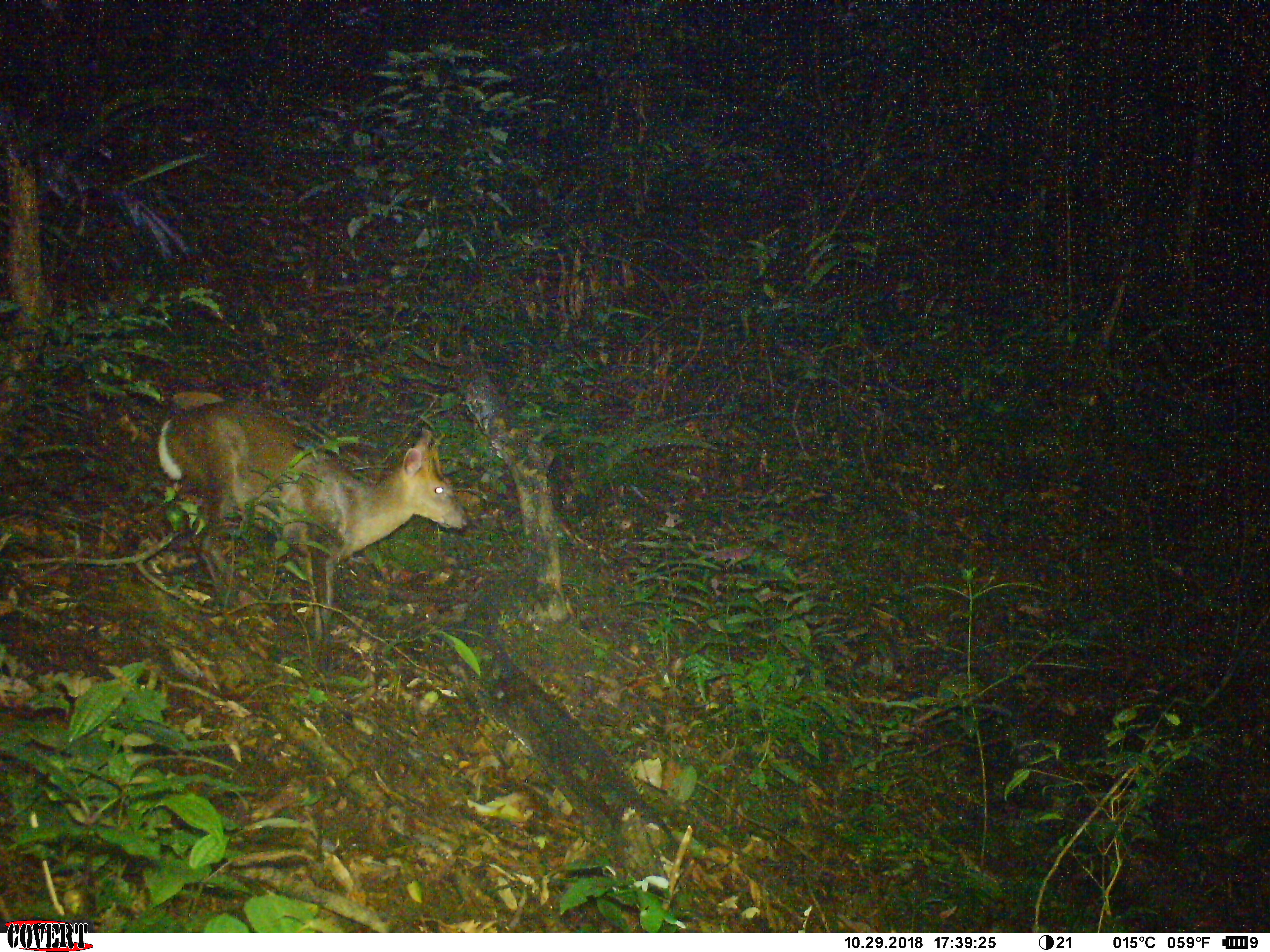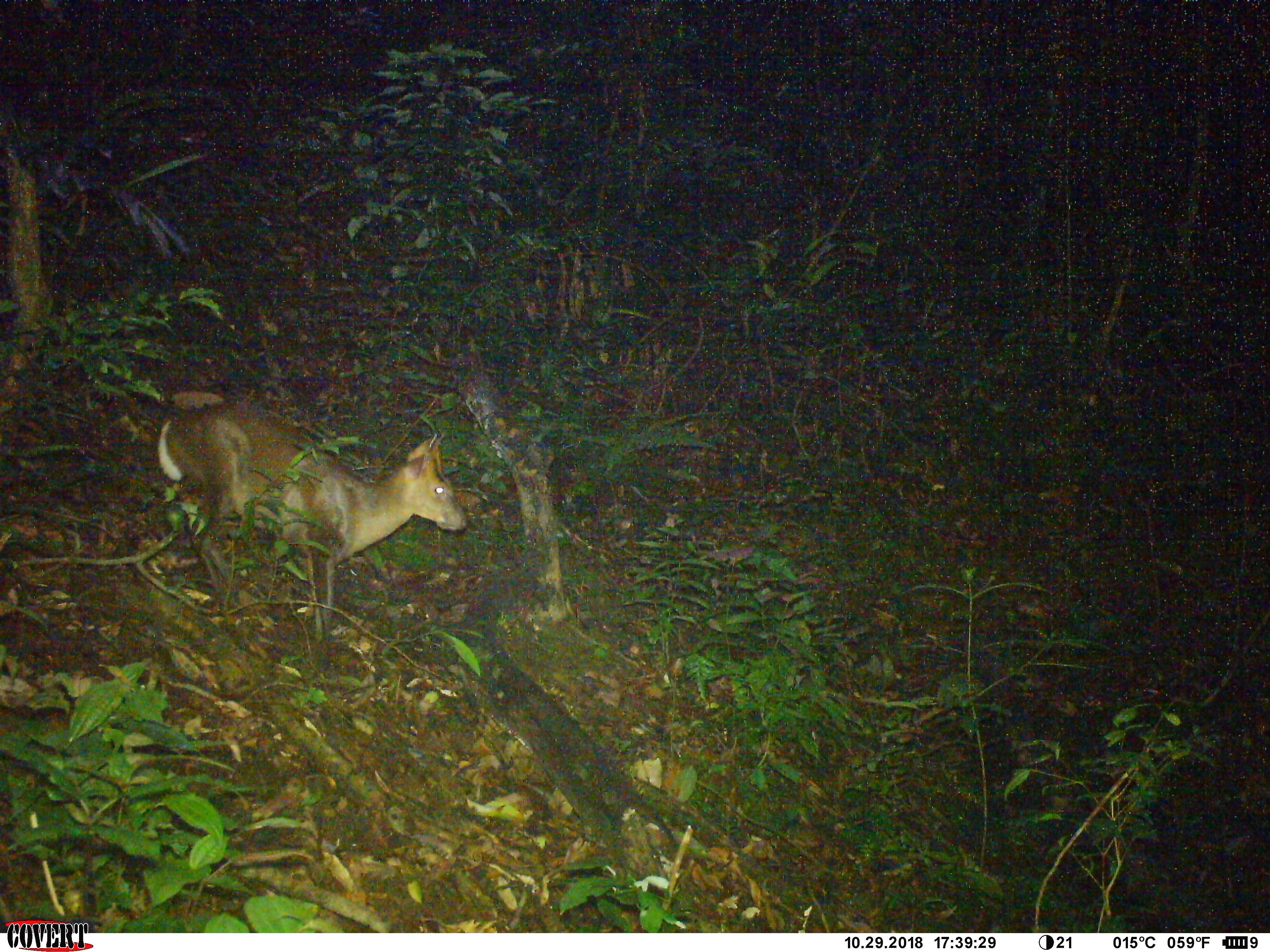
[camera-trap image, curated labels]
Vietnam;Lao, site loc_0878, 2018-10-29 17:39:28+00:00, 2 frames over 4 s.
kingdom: Animalia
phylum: Chordata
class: Mammalia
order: Artiodactyla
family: Cervidae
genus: Muntiacus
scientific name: Muntiacus rooseveltorum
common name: roosevelt's muntjac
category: roosevelts muntjac group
Roosevelts muntjac group (roosevelt's muntjac) (Muntiacus rooseveltorum). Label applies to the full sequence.